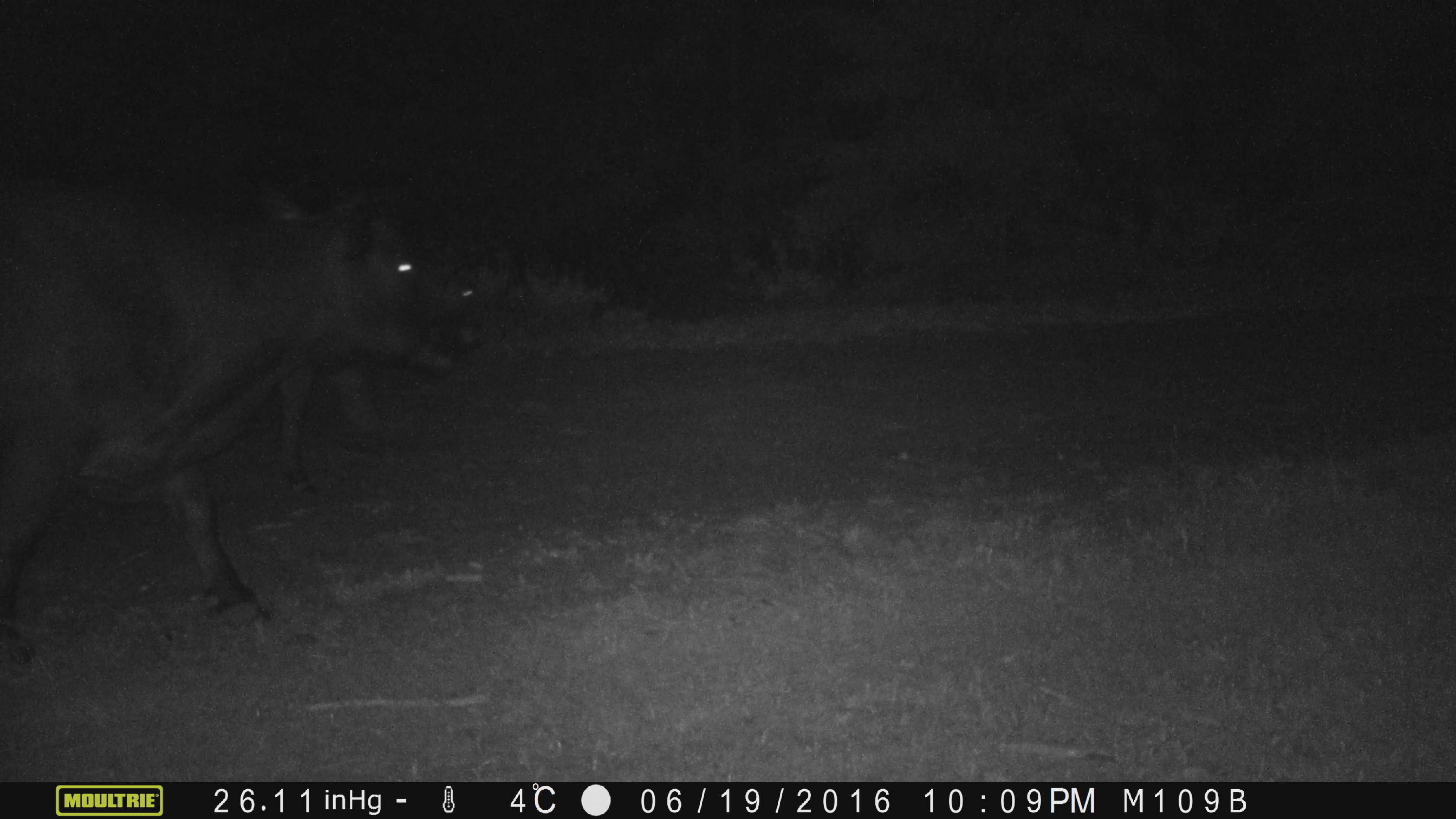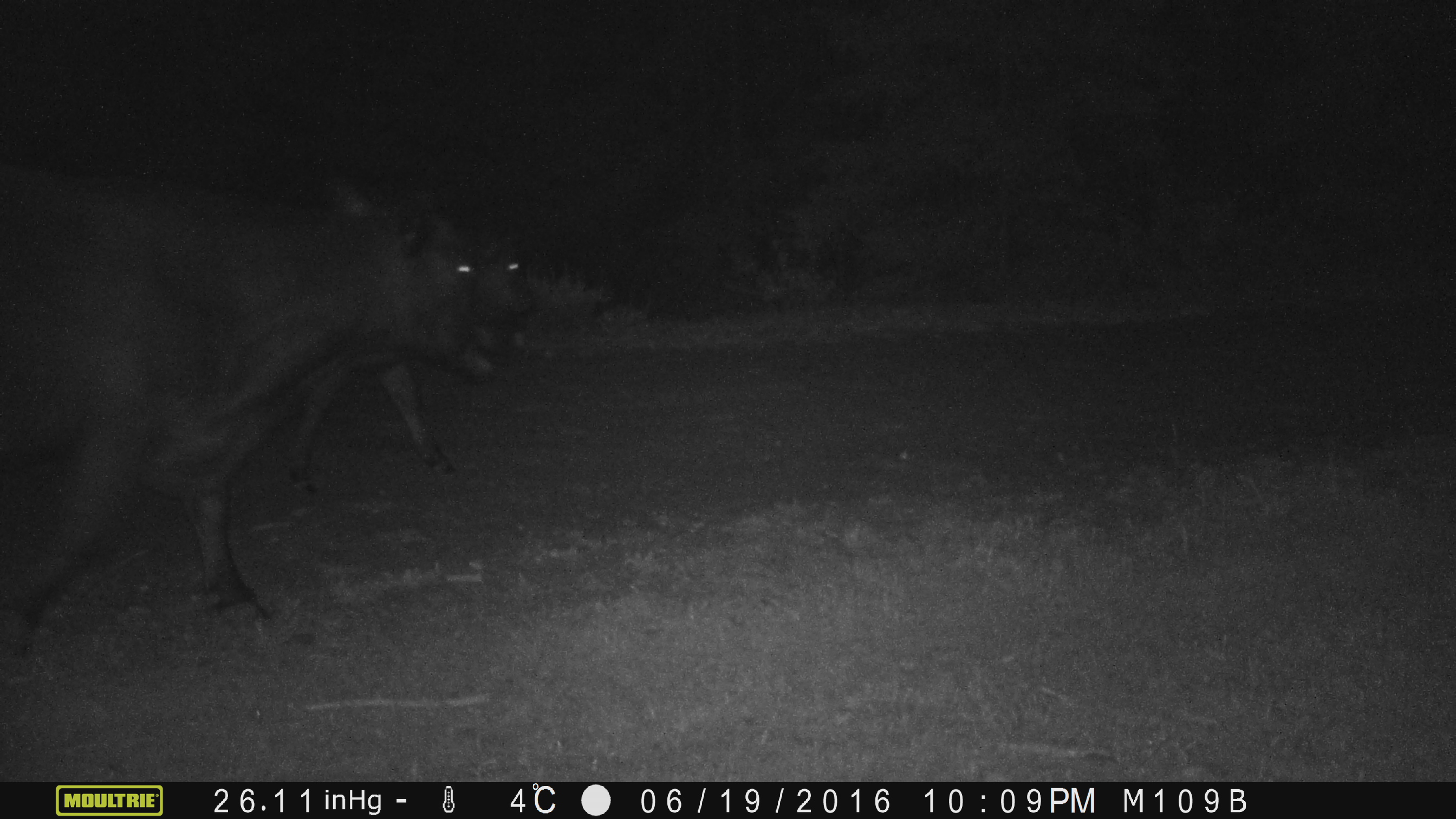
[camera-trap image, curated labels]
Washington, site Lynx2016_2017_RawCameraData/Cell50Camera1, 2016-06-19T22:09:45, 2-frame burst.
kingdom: Animalia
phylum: Chordata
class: Mammalia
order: Artiodactyla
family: Bovidae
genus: Bos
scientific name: Bos taurus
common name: domestic cattle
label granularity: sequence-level